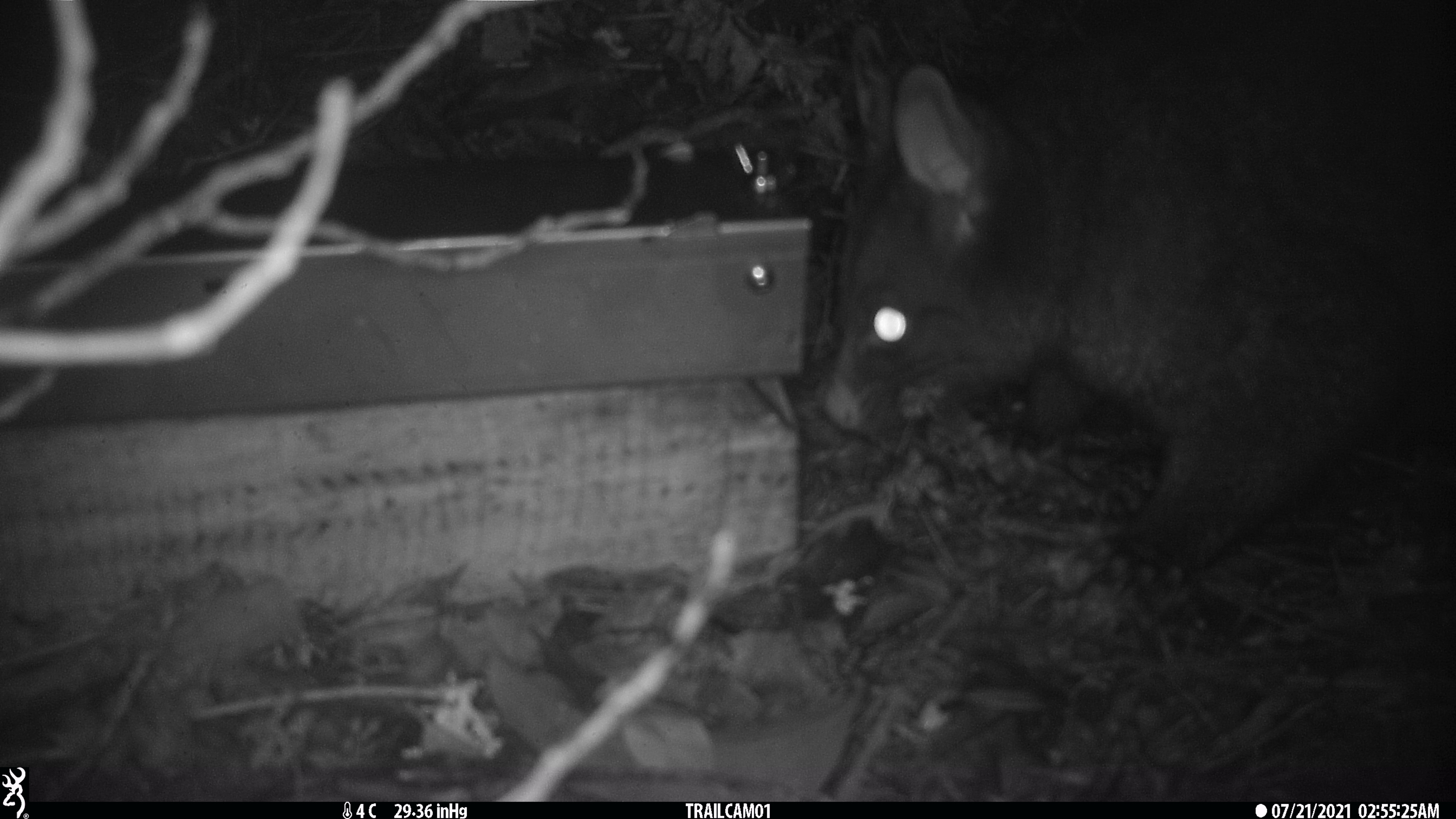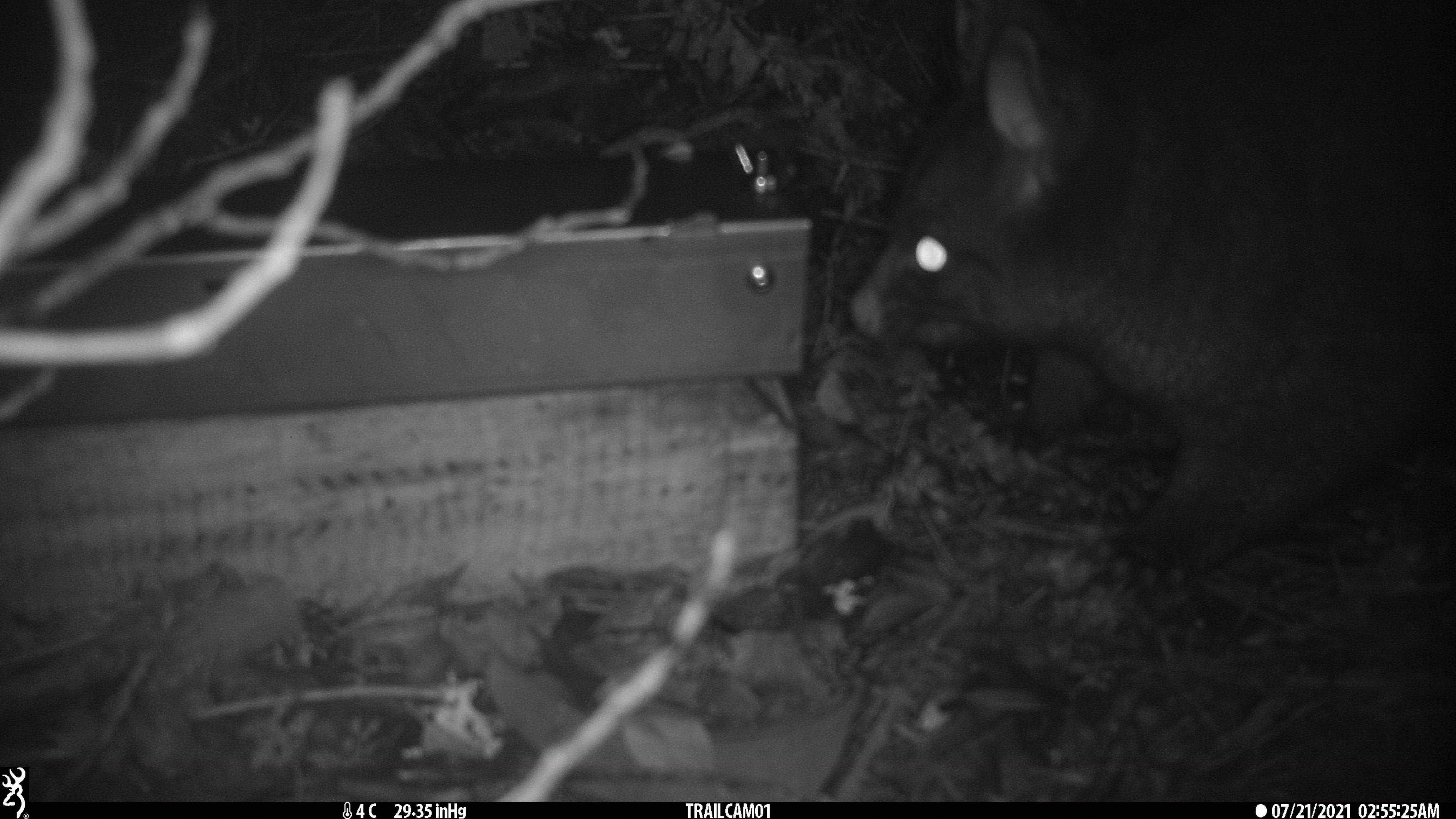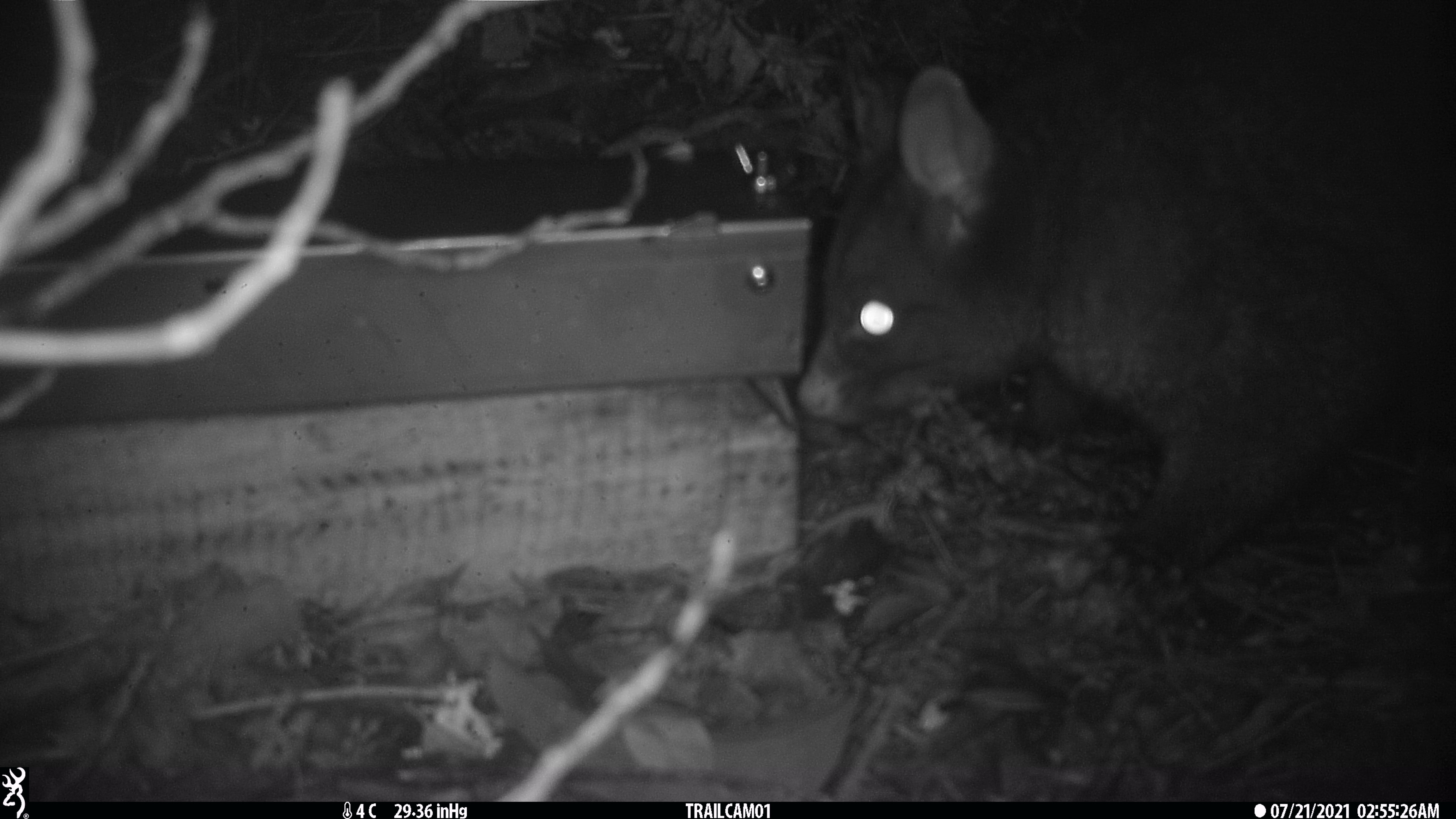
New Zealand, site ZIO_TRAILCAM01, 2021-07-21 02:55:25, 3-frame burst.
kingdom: Animalia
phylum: Chordata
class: Mammalia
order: Diprotodontia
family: Phalangeridae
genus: Trichosurus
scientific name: Trichosurus vulpecula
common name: common brushtail possum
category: possum